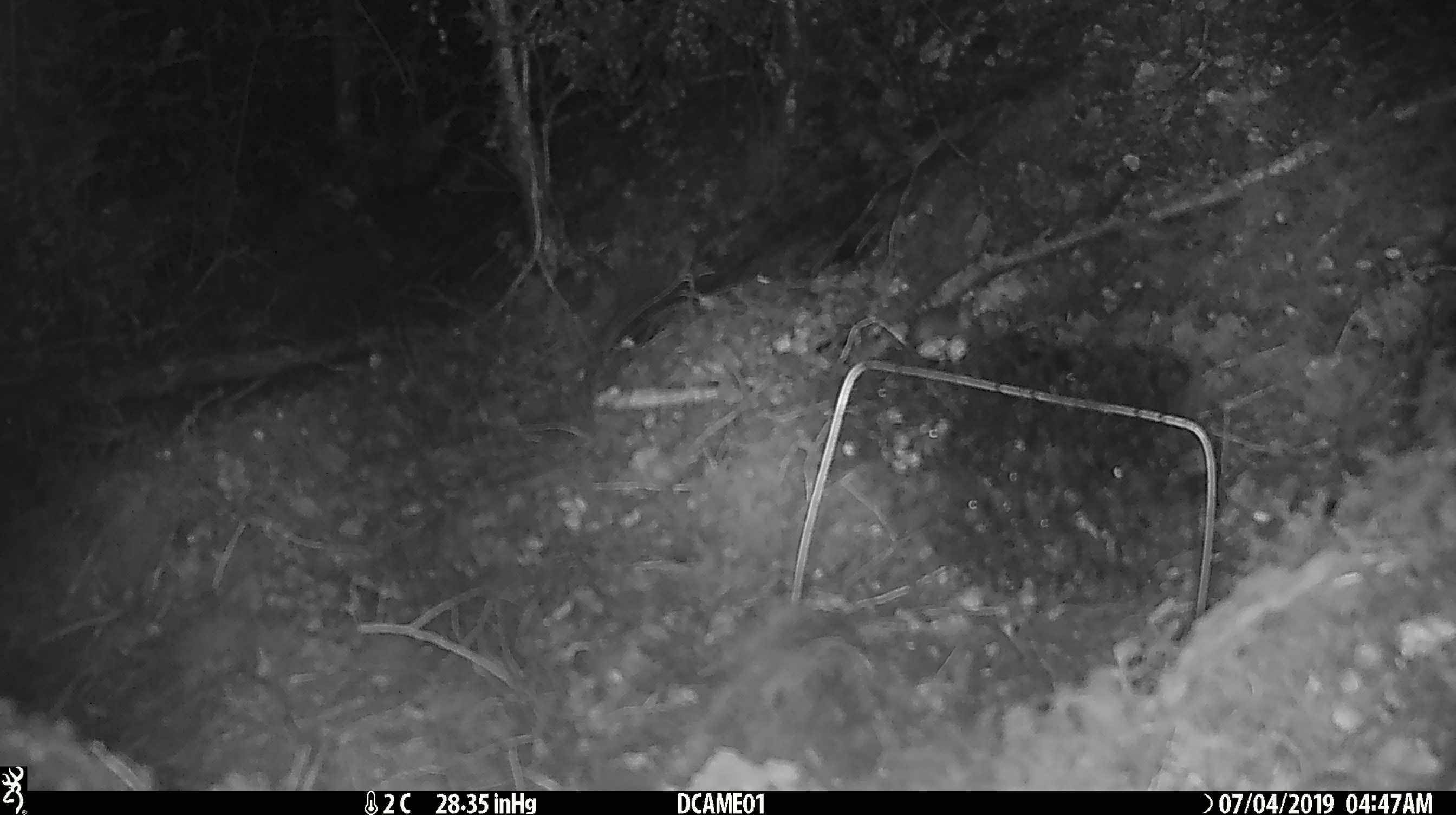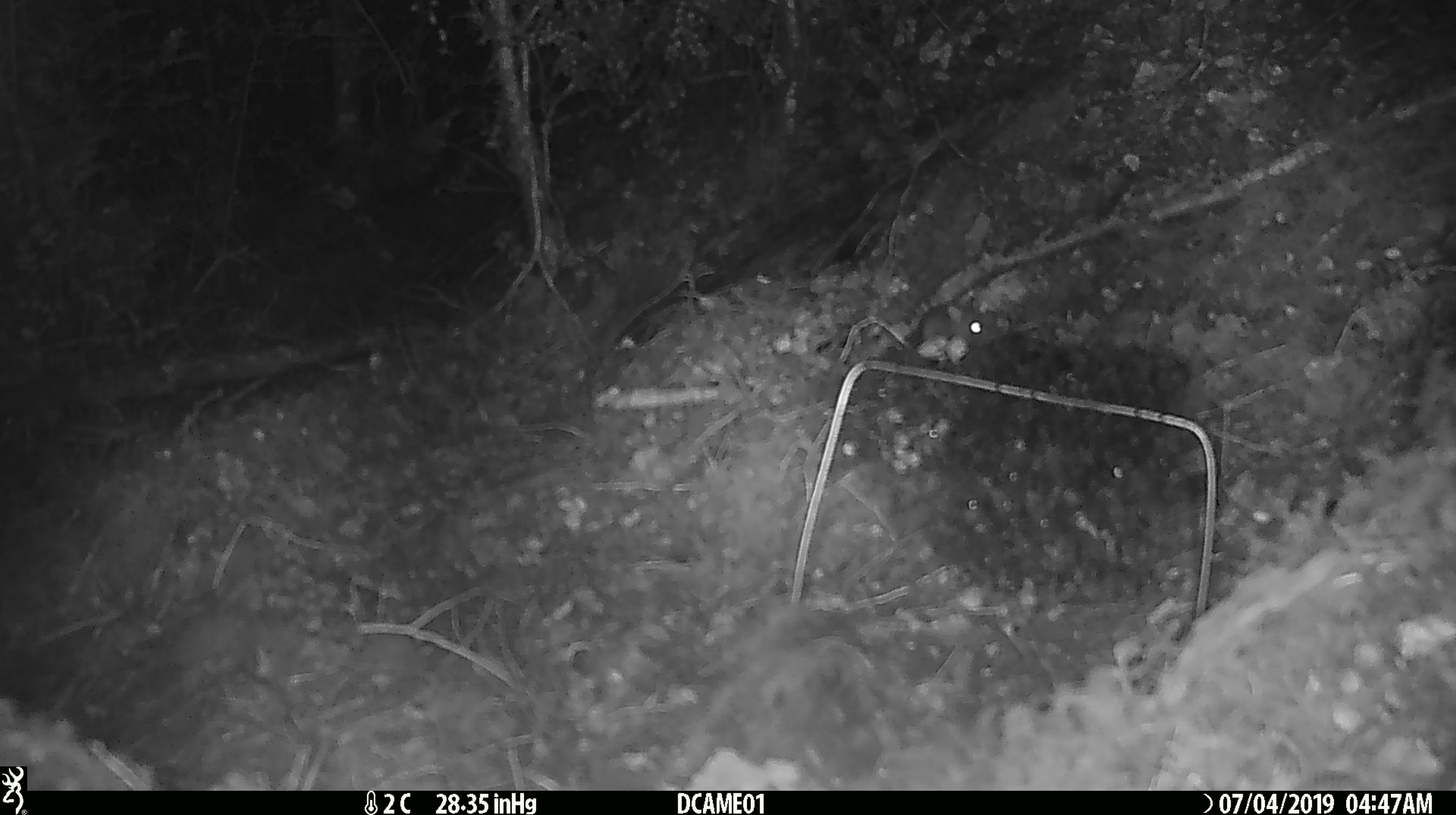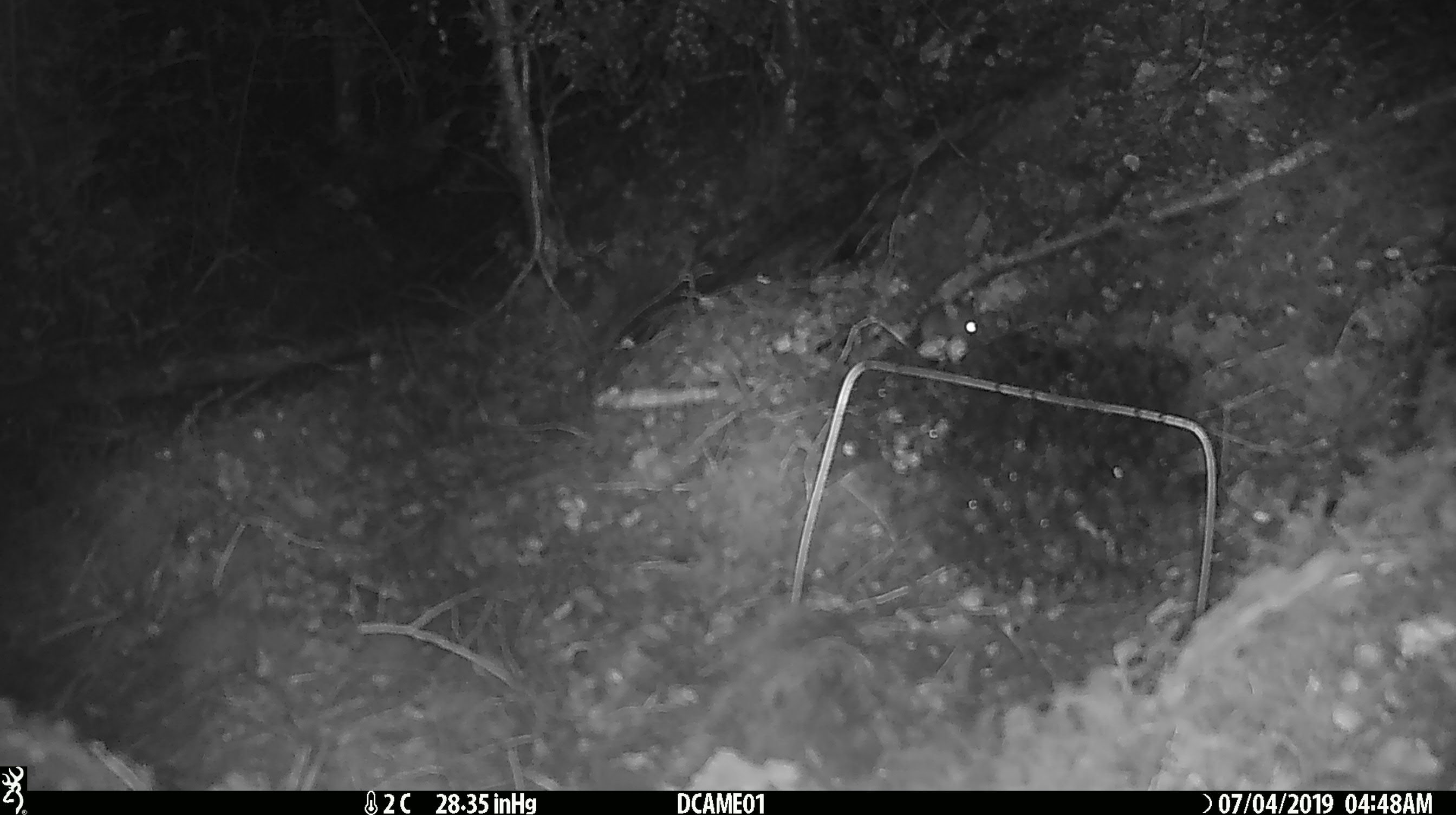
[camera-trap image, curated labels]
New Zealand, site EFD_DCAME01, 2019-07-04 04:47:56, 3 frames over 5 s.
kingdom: Animalia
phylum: Chordata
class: Mammalia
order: Rodentia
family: Muridae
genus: Mus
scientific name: Mus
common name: mouse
Mouse (Mus).